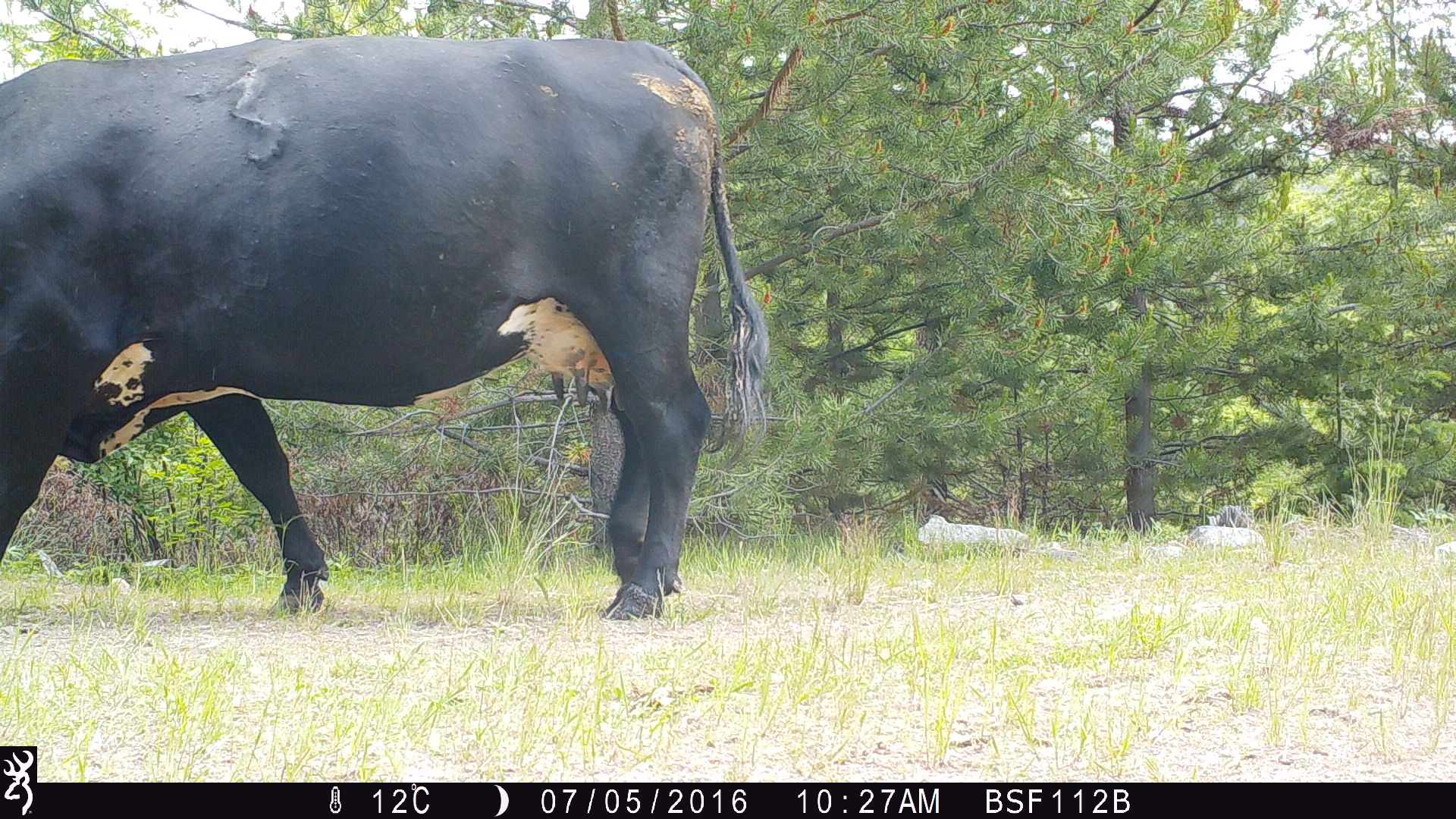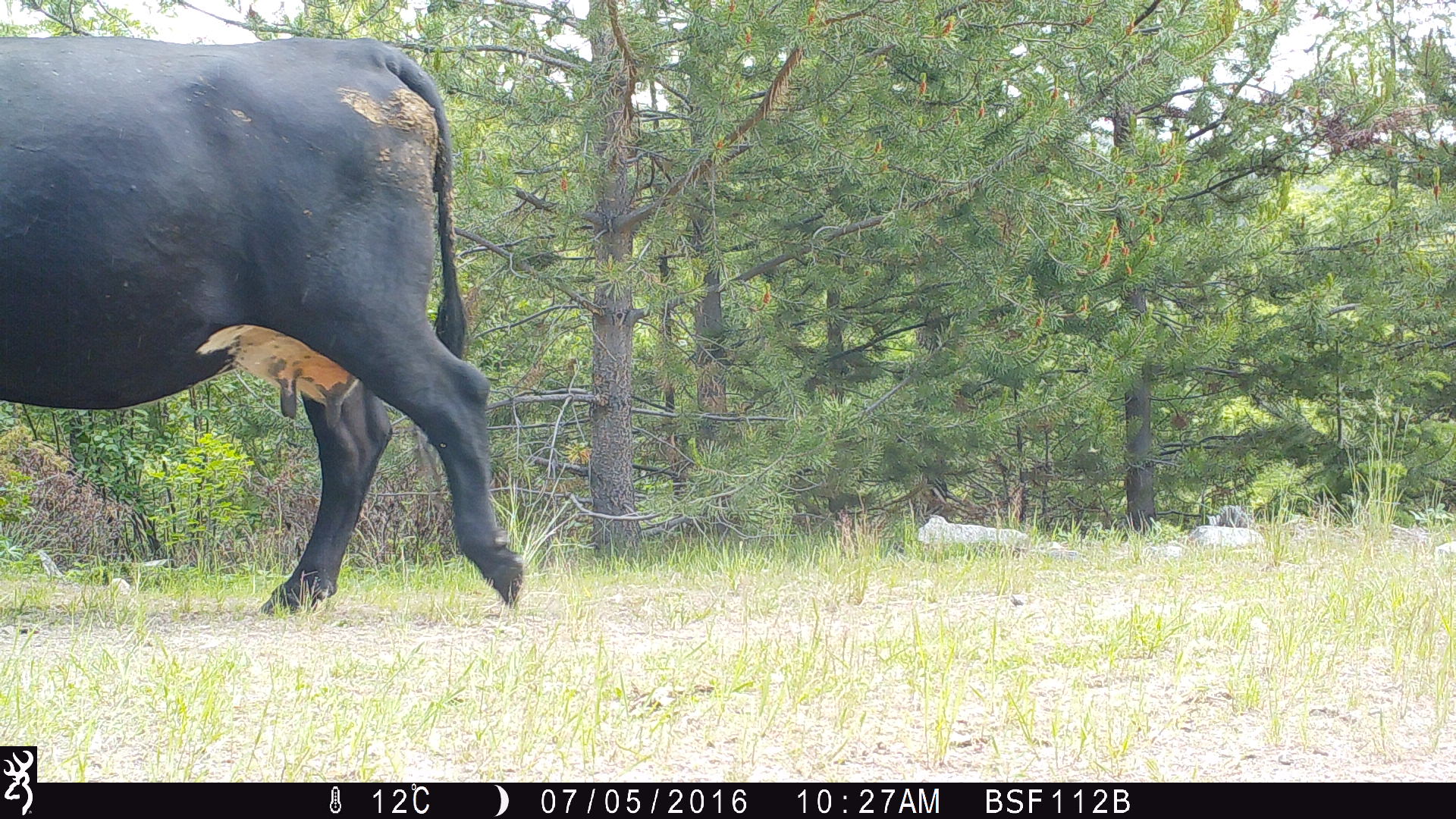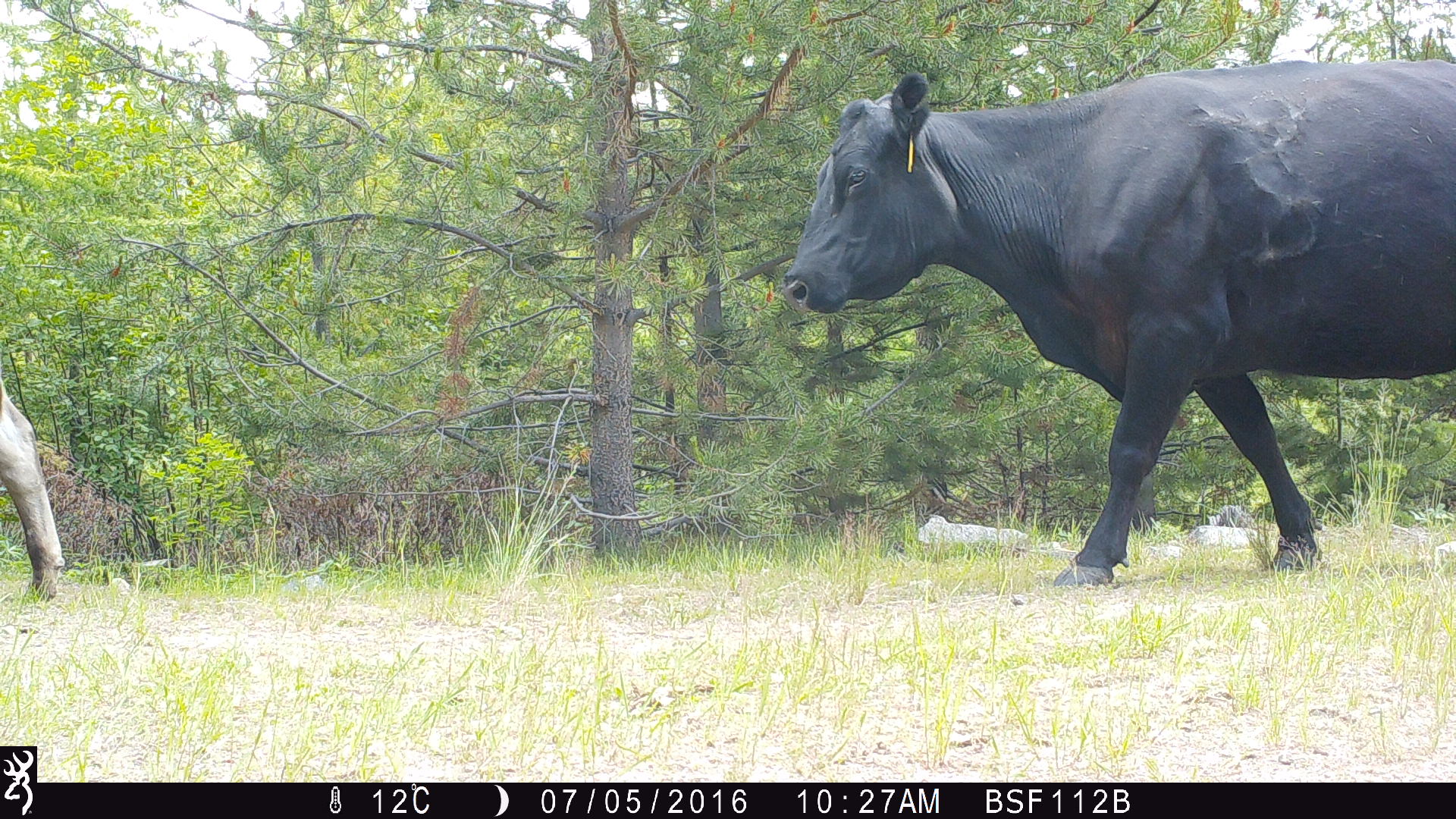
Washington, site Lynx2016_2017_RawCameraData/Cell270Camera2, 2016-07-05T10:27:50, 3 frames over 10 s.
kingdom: Animalia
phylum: Chordata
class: Mammalia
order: Artiodactyla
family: Bovidae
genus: Bos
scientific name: Bos taurus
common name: domestic cattle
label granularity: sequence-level